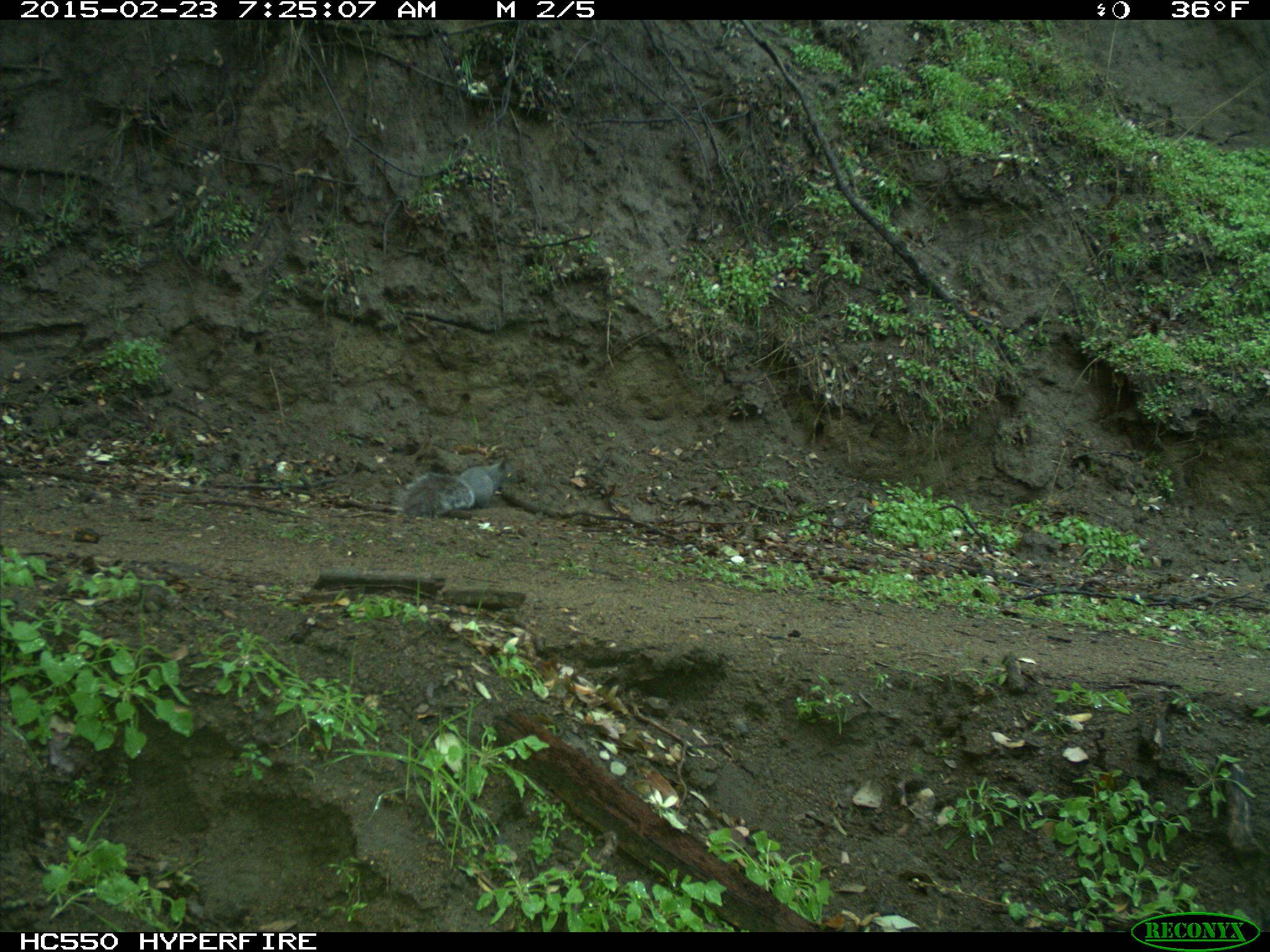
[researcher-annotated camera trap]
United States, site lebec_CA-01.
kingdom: Animalia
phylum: Chordata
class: Mammalia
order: Rodentia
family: Sciuridae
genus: Sciurus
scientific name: Sciurus carolinensis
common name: eastern gray squirrel